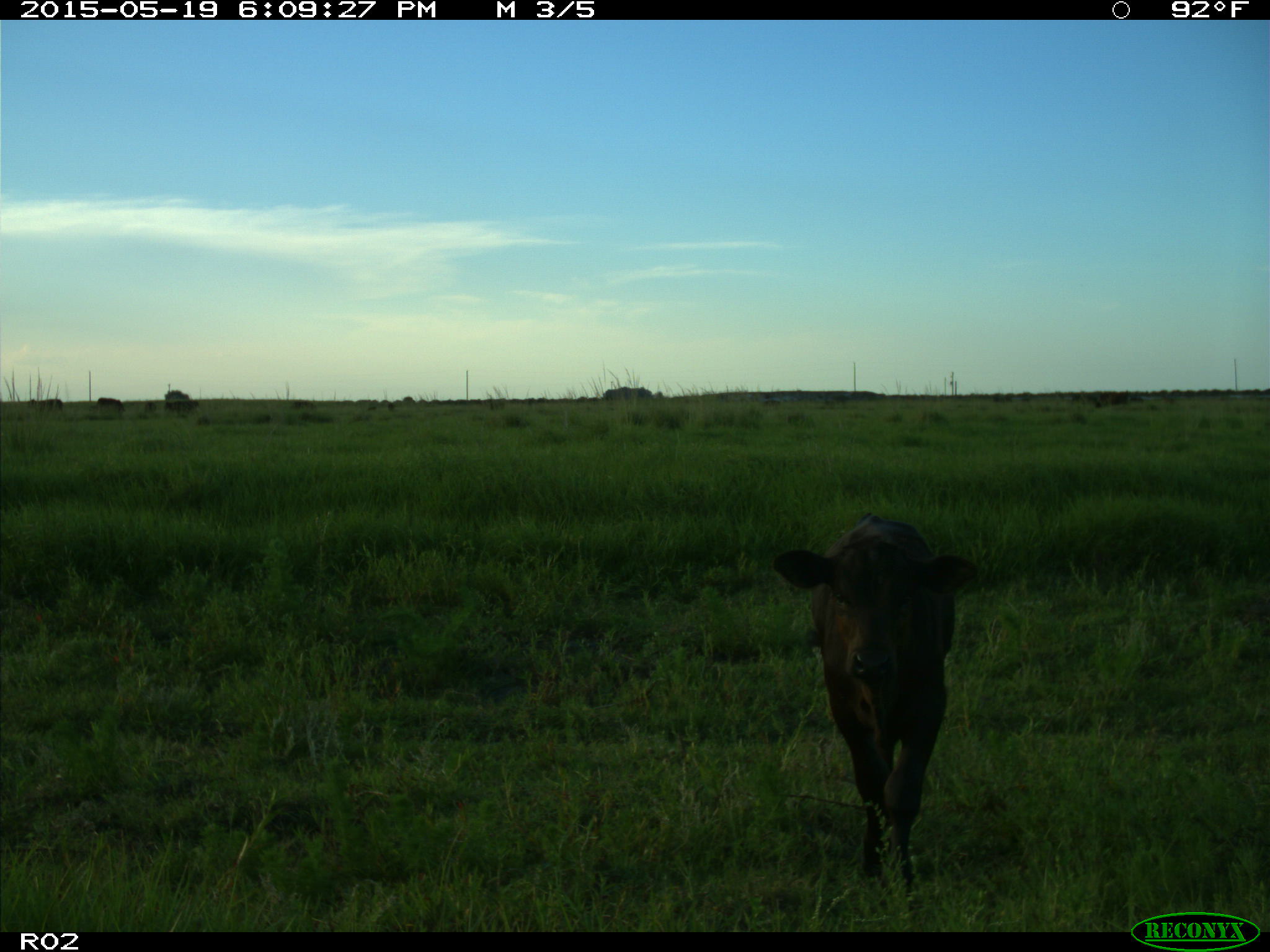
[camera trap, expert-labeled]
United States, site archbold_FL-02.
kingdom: Animalia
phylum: Chordata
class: Mammalia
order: Artiodactyla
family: Bovidae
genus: Bos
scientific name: Bos taurus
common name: domestic cow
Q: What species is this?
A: Bos taurus (domestic cow).